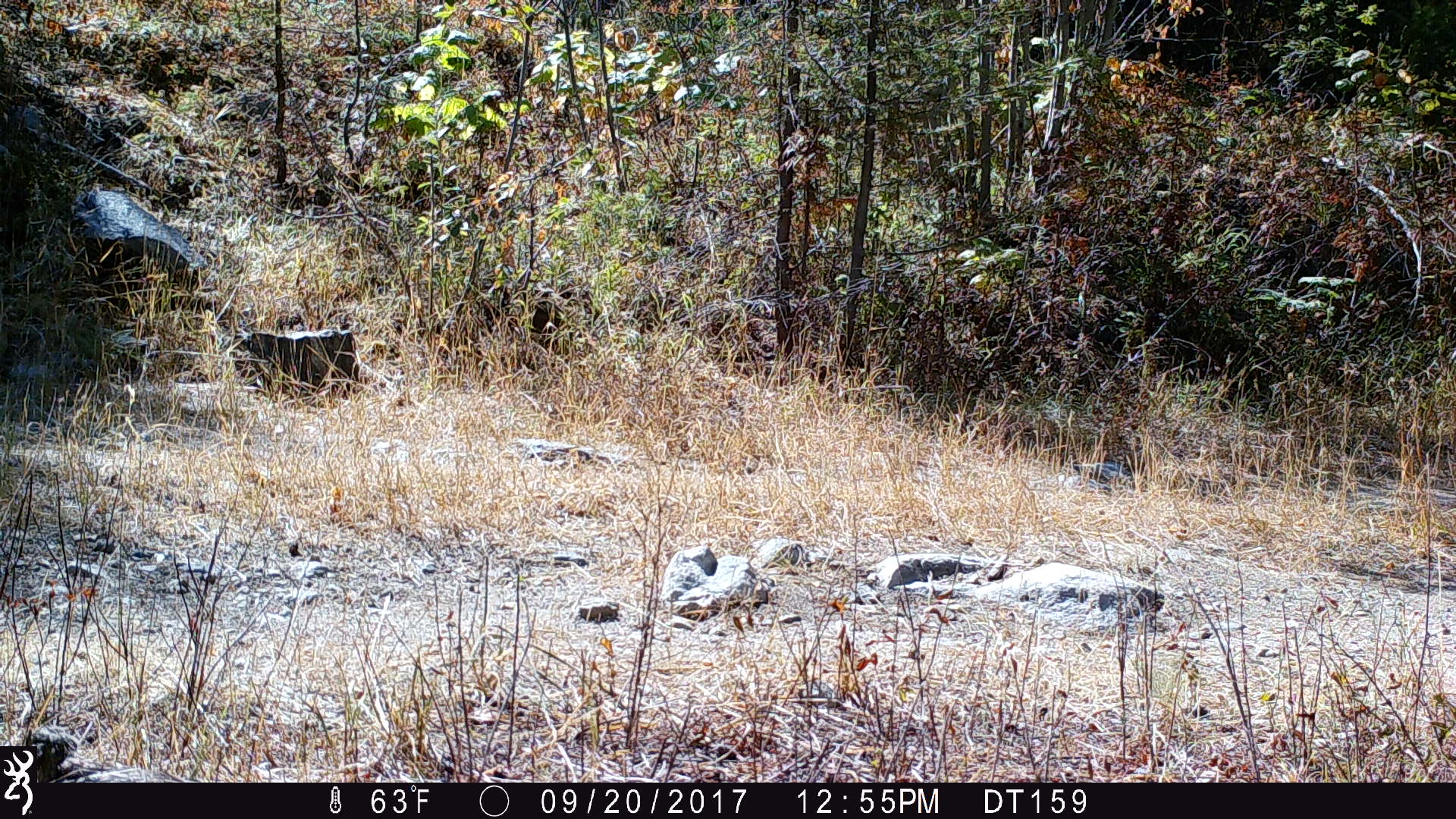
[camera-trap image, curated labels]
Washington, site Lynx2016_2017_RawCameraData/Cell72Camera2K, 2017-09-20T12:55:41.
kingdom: Animalia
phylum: Chordata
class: Aves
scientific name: Aves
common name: birds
Aves (birds). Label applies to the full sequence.